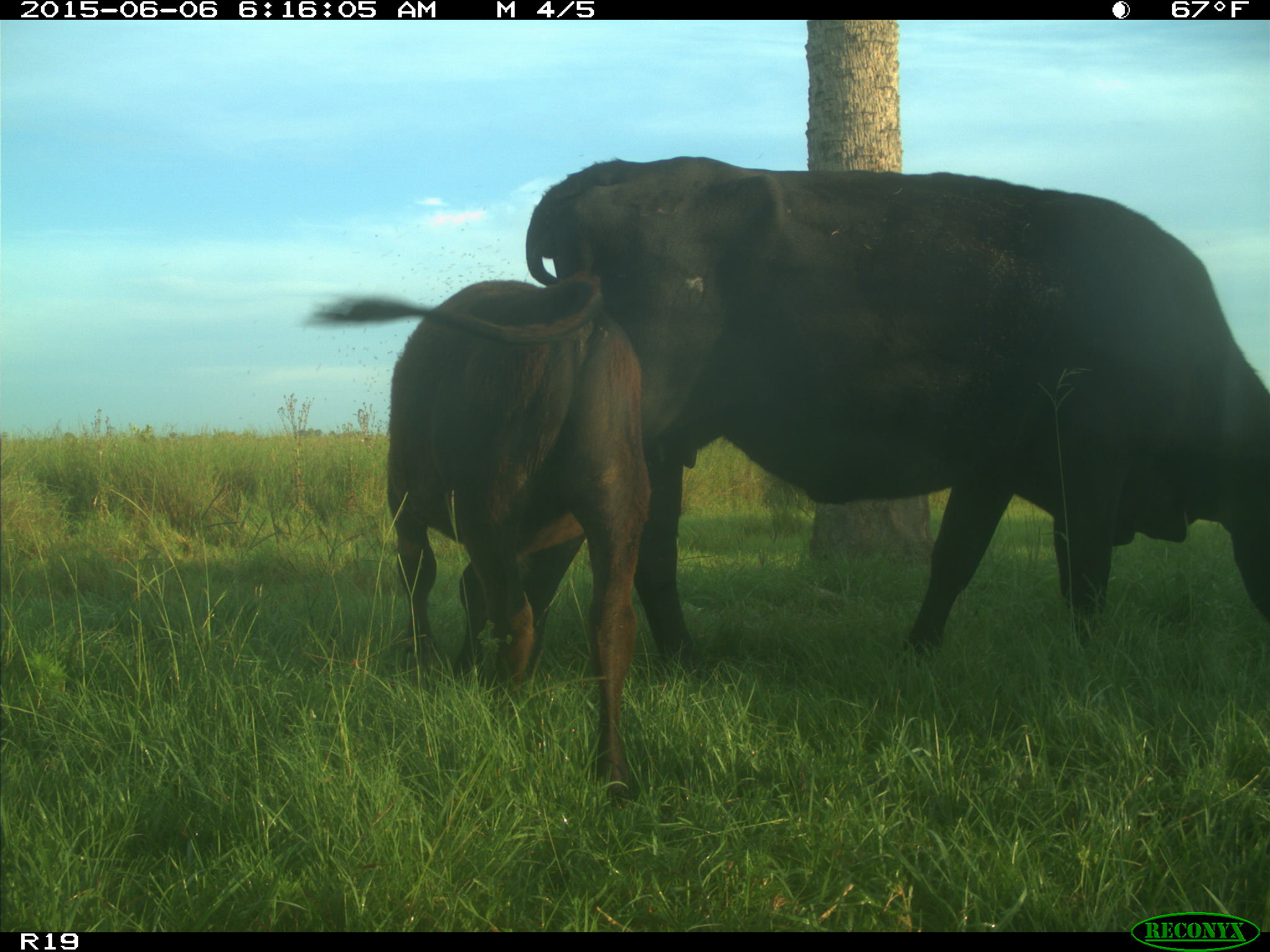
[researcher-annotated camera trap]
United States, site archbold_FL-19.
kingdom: Animalia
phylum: Chordata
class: Mammalia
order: Artiodactyla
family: Bovidae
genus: Bos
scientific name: Bos taurus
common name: domestic cow